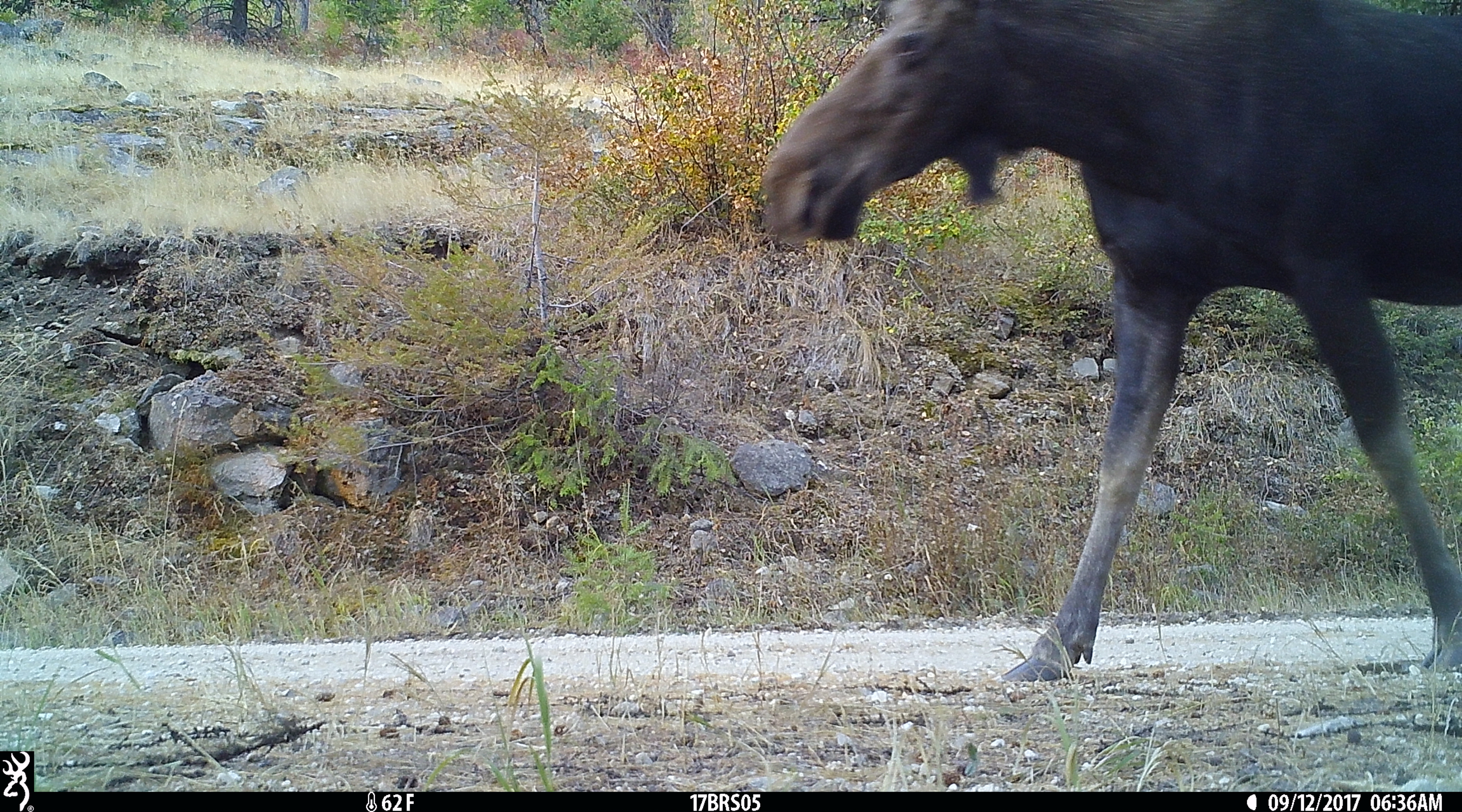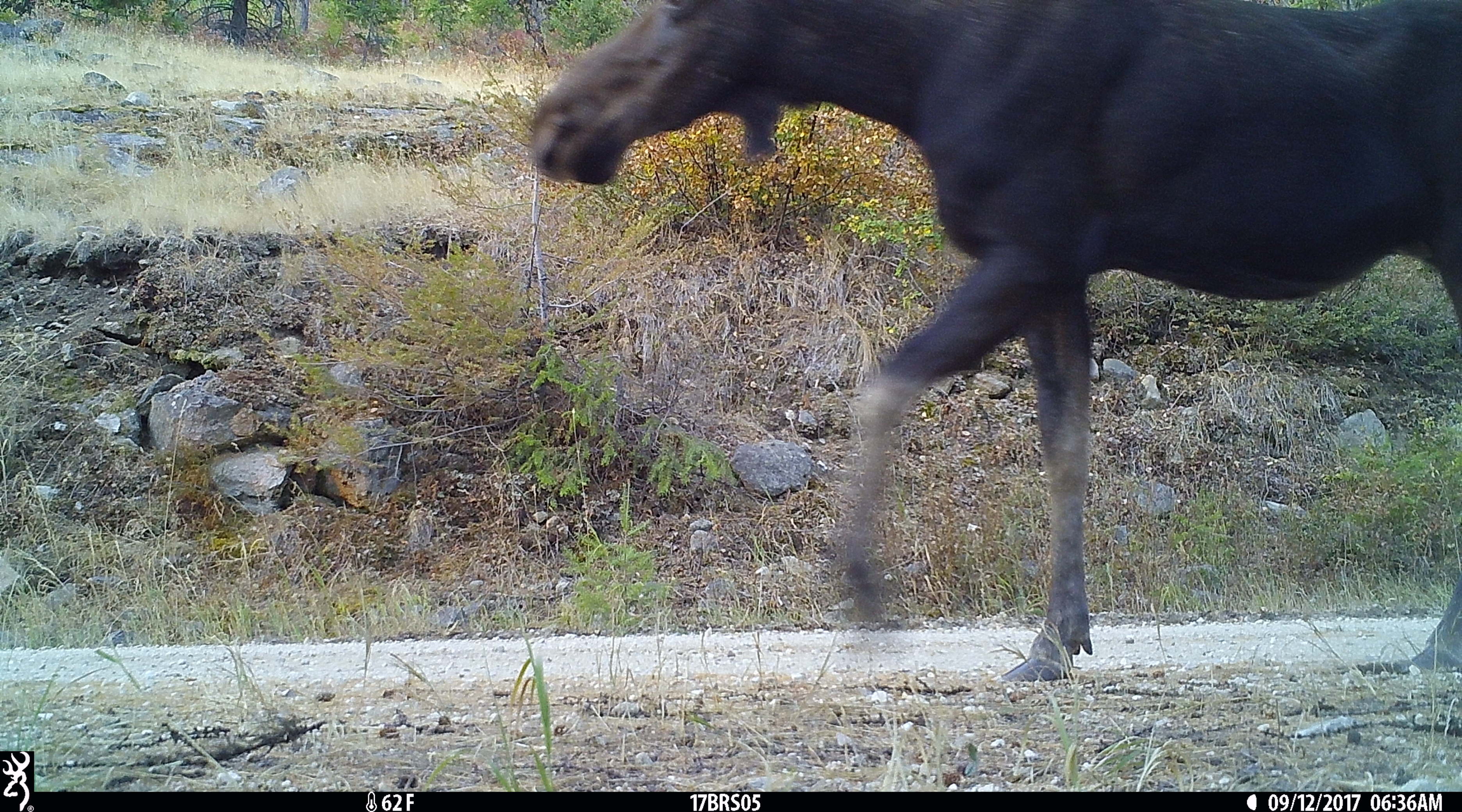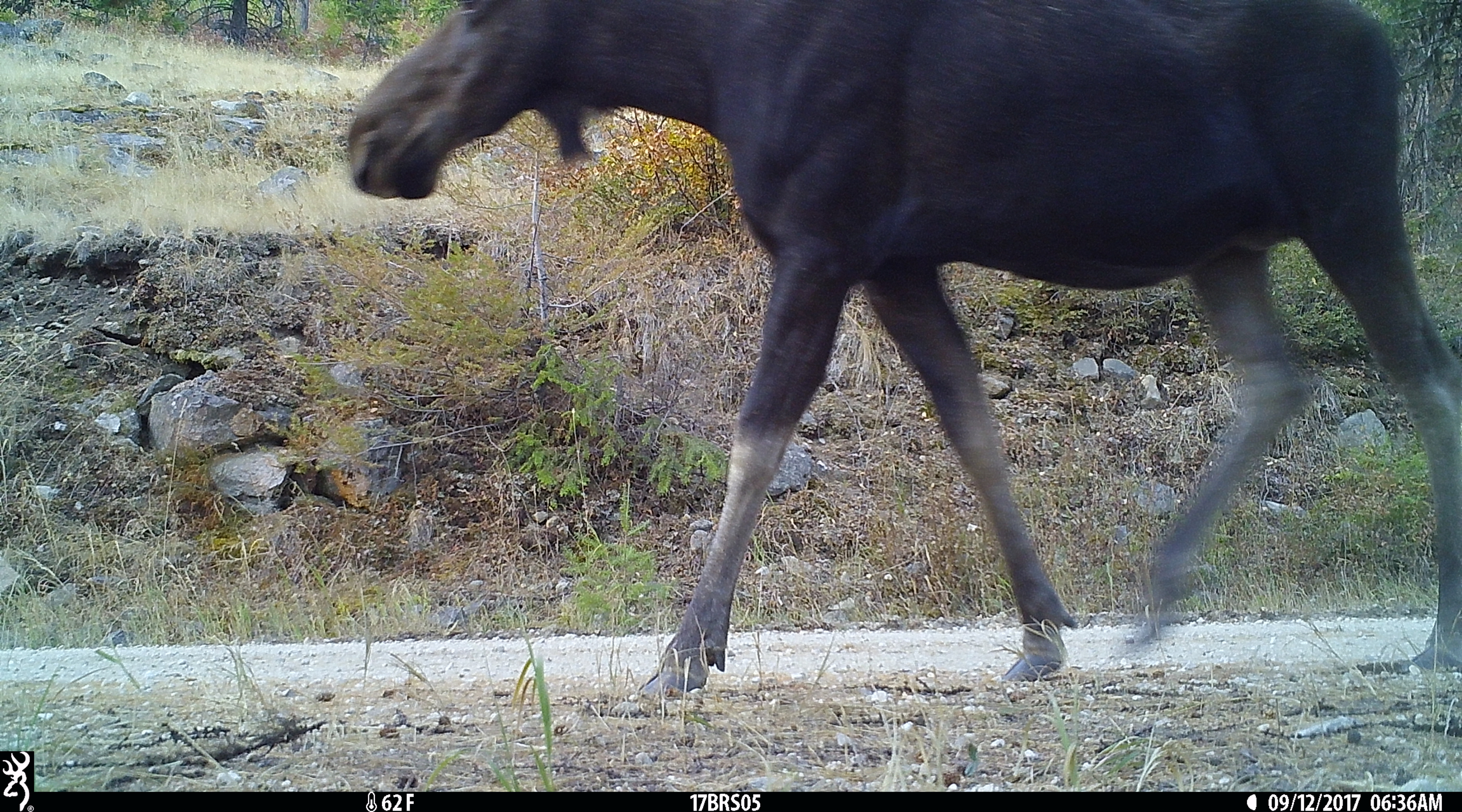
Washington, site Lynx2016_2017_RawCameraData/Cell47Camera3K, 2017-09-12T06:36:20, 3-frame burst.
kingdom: Animalia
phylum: Chordata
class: Mammalia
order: Artiodactyla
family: Cervidae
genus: Alces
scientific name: Alces alces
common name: moose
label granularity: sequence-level